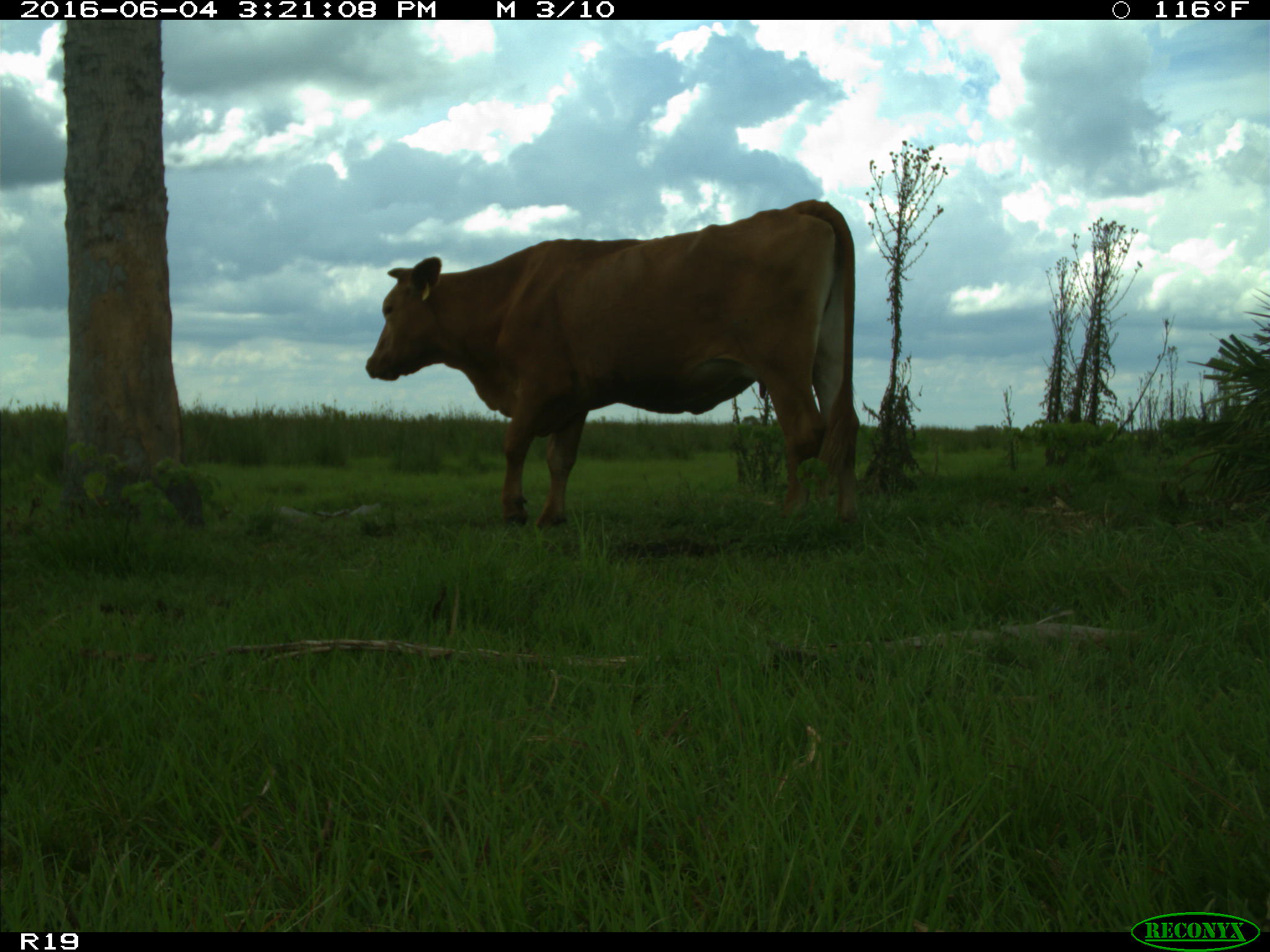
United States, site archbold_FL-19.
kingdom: Animalia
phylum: Chordata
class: Mammalia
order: Artiodactyla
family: Bovidae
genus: Bos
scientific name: Bos taurus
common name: domestic cow